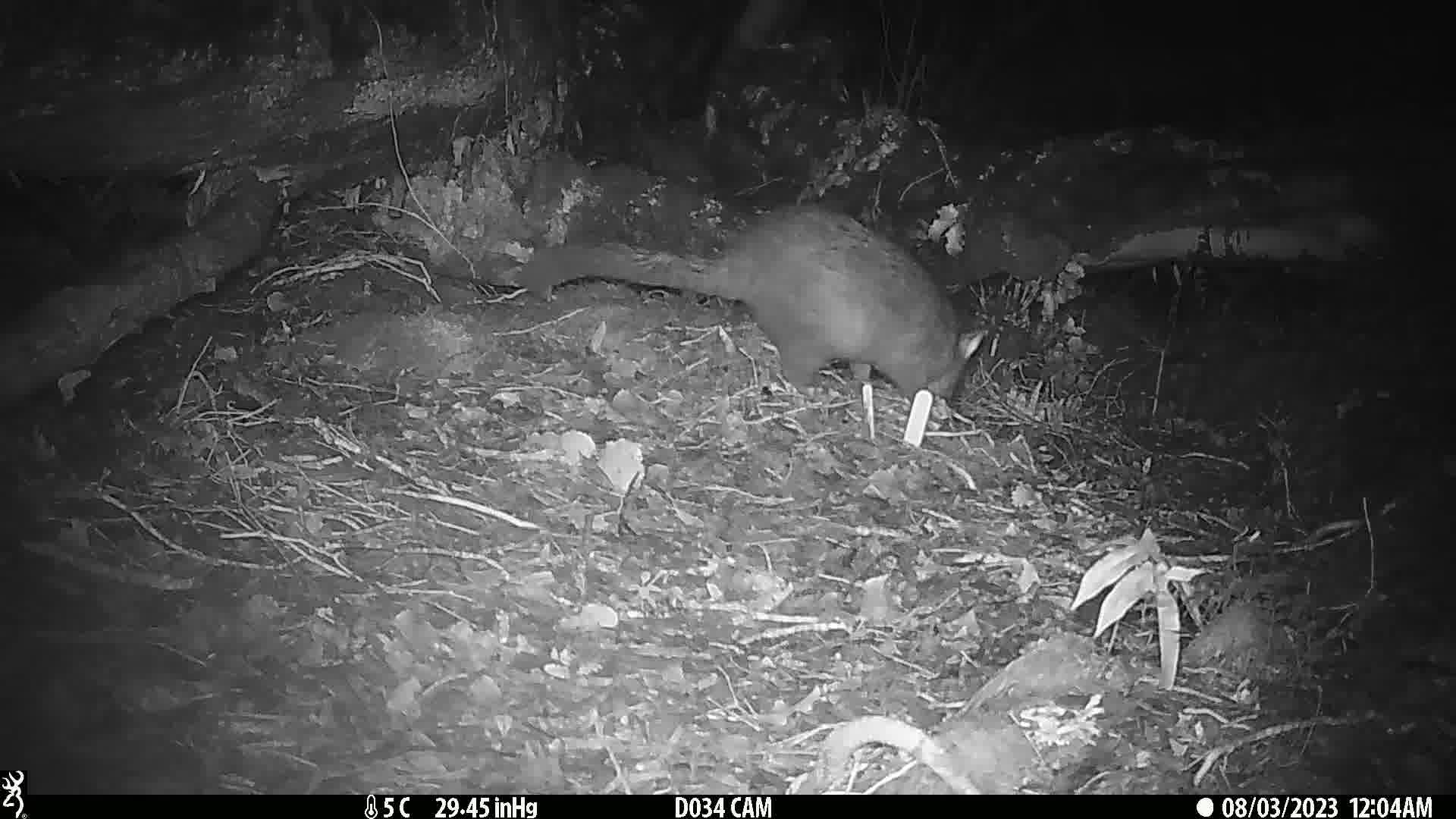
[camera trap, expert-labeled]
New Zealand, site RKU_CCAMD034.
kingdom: Animalia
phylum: Chordata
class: Mammalia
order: Diprotodontia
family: Phalangeridae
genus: Trichosurus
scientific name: Trichosurus vulpecula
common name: common brushtail possum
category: possum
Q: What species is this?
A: Possum (common brushtail possum) (Trichosurus vulpecula).